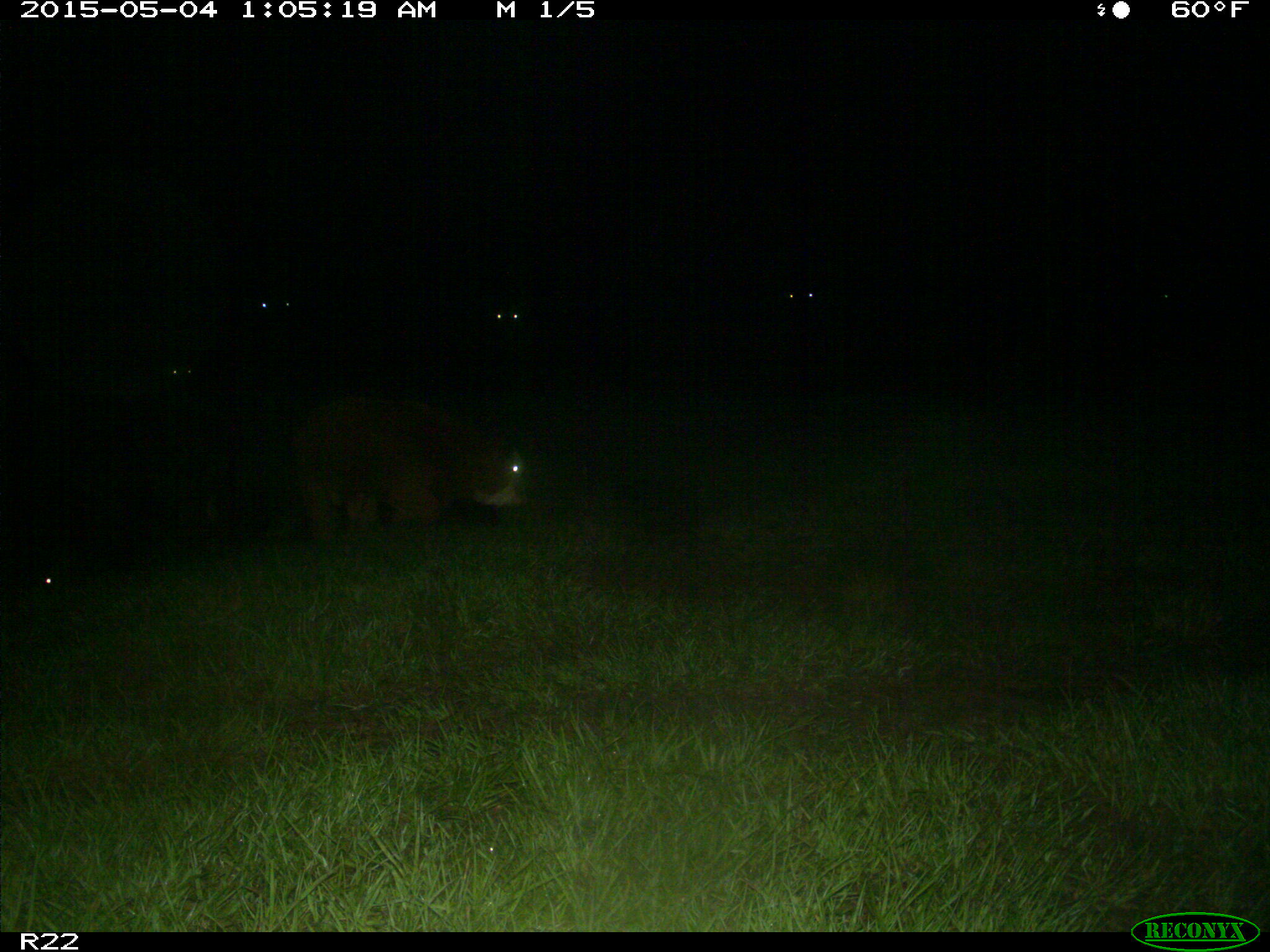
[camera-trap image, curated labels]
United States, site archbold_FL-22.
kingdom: Animalia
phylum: Chordata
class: Mammalia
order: Artiodactyla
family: Bovidae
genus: Bos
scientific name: Bos taurus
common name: domestic cow